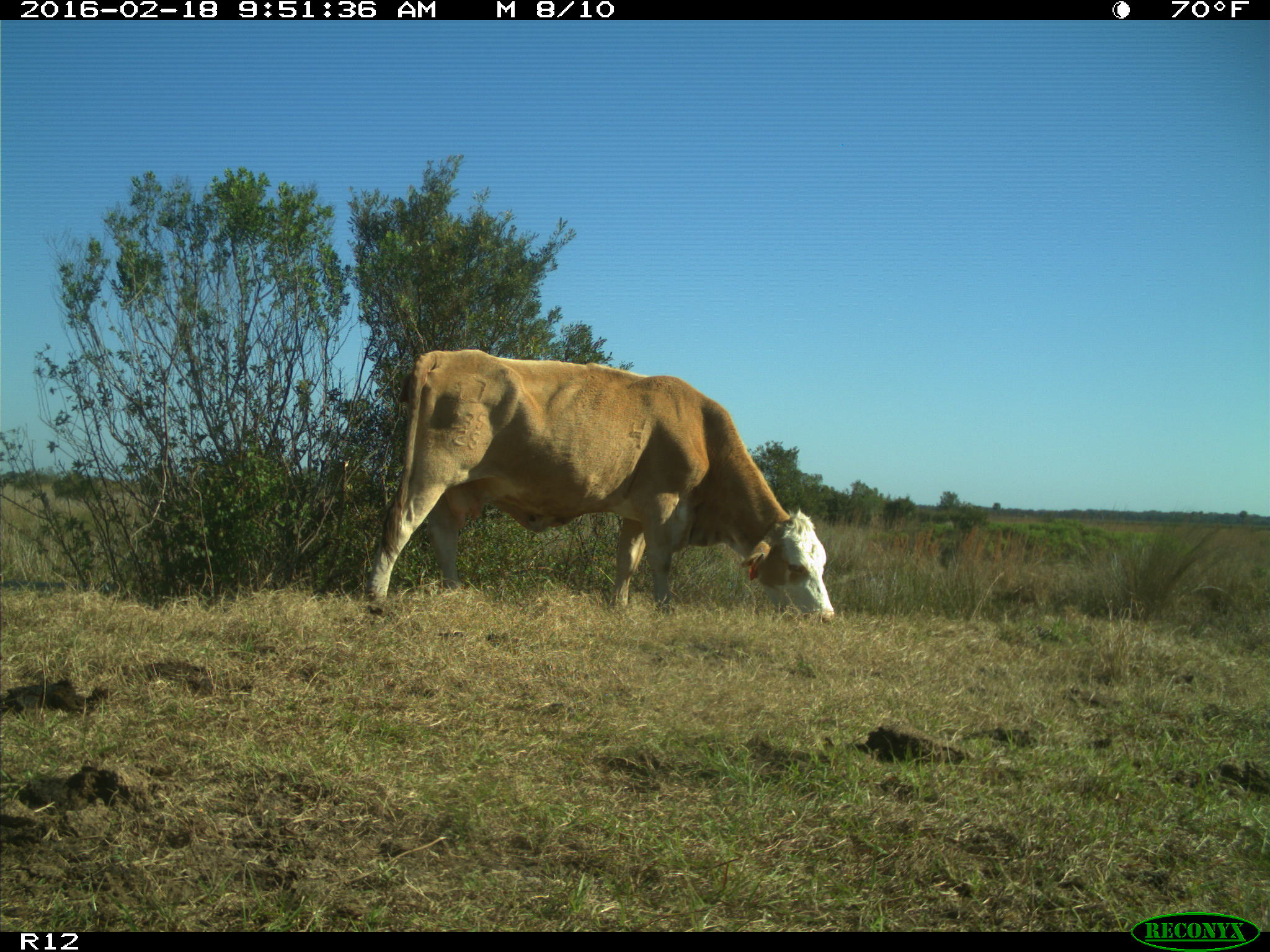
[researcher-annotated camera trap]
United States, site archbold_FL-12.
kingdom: Animalia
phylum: Chordata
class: Mammalia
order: Artiodactyla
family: Bovidae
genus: Bos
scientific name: Bos taurus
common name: domestic cow